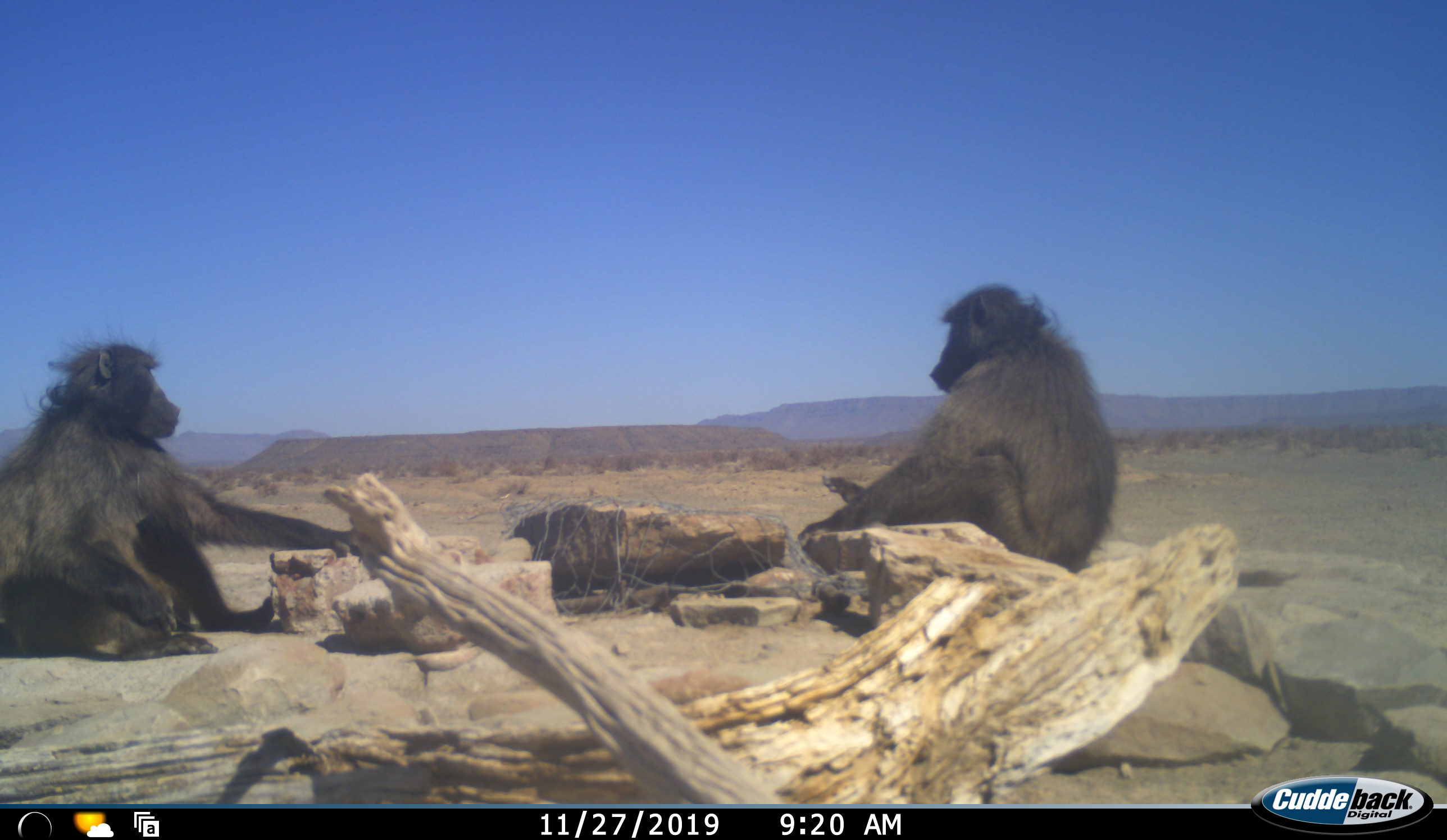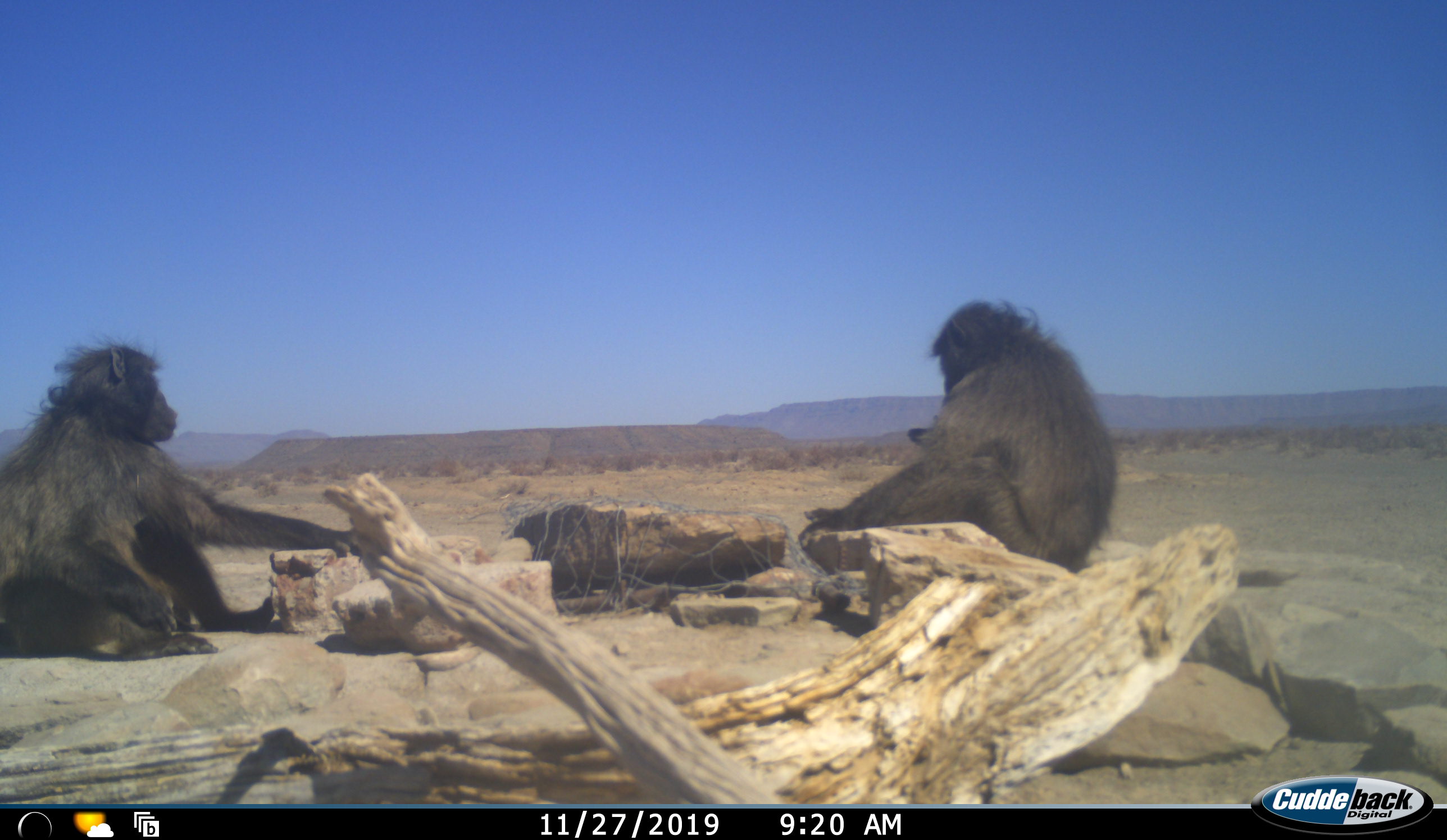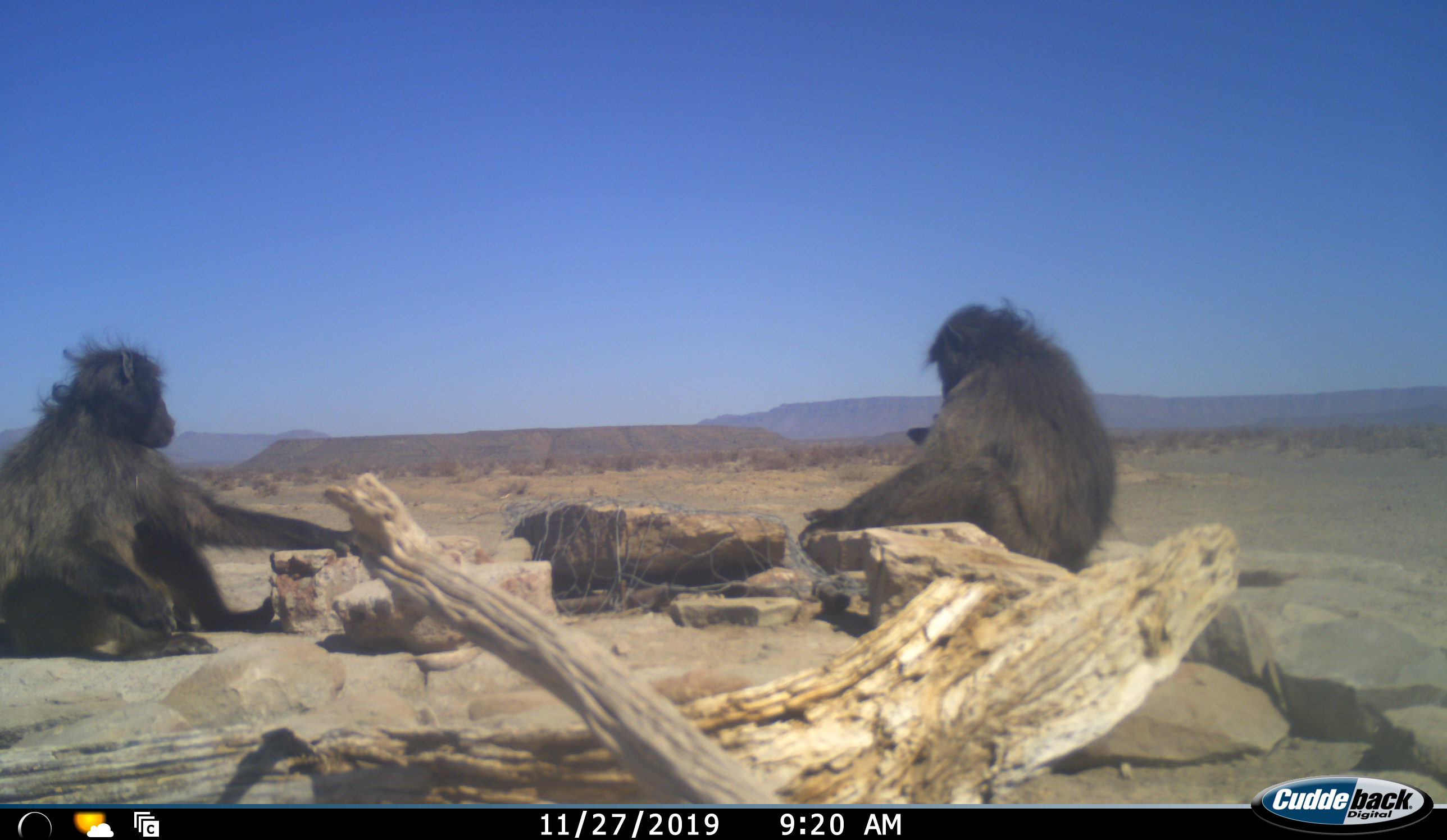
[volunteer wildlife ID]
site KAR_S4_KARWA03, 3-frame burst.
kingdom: Animalia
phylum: Chordata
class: Mammalia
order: Primates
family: Cercopithecidae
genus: Papio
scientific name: Papio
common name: baboon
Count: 2.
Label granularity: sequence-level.